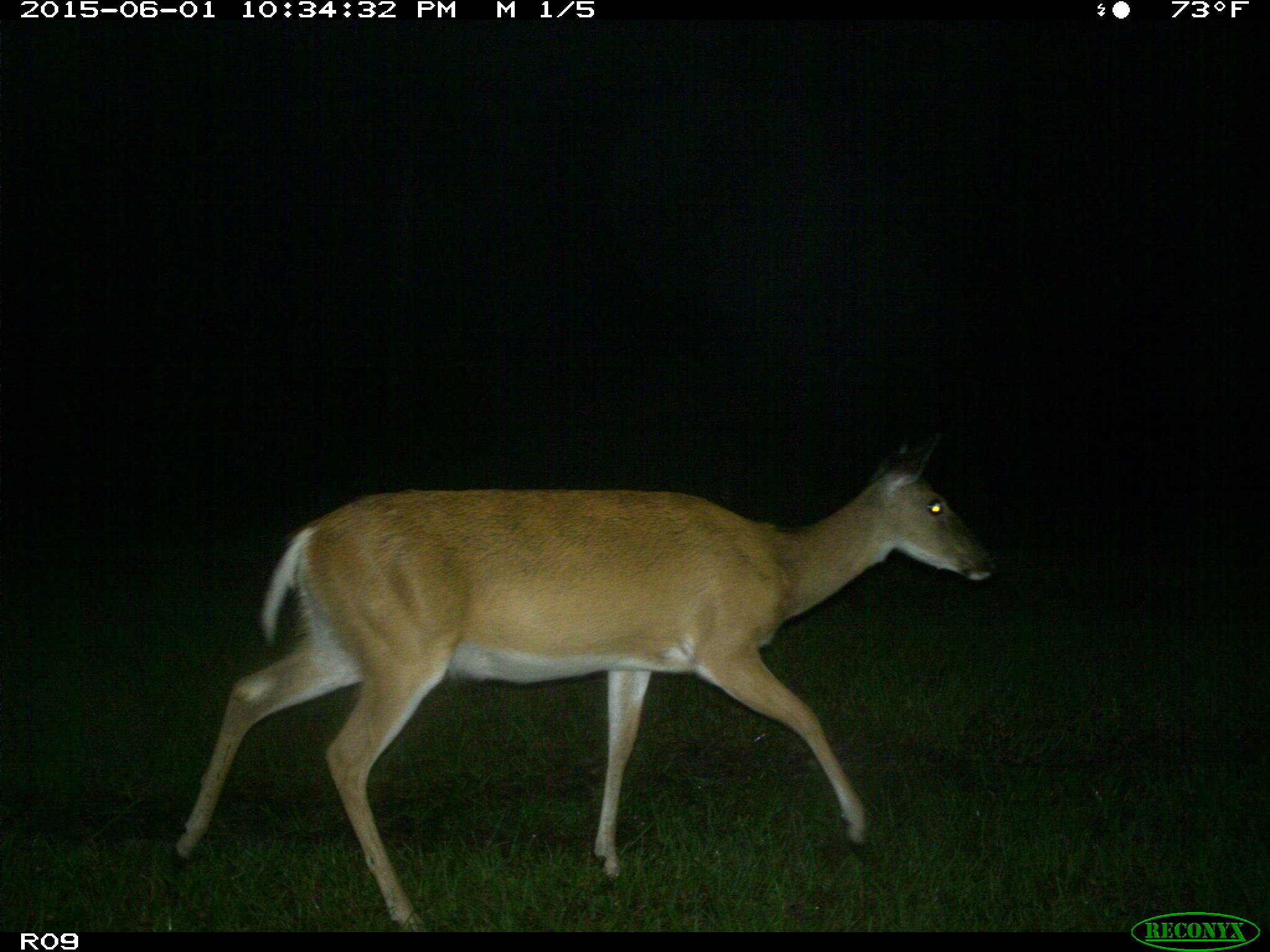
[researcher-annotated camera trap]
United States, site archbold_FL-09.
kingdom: Animalia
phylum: Chordata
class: Mammalia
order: Artiodactyla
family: Cervidae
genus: Odocoileus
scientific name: Odocoileus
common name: deer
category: unidentified deer